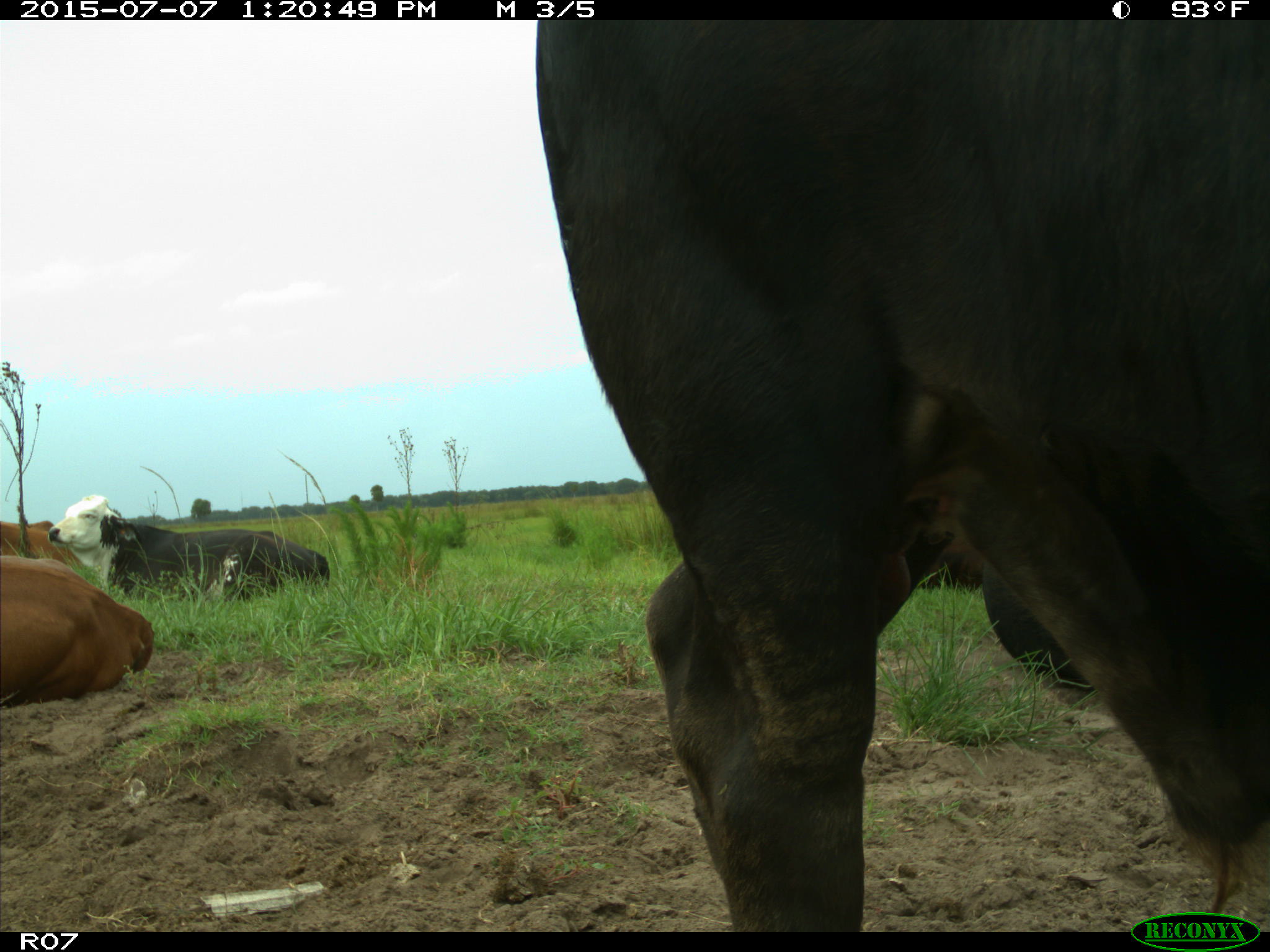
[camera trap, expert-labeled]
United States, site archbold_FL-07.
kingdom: Animalia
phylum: Chordata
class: Mammalia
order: Artiodactyla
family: Bovidae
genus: Bos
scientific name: Bos taurus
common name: domestic cow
Bos taurus (domestic cow).